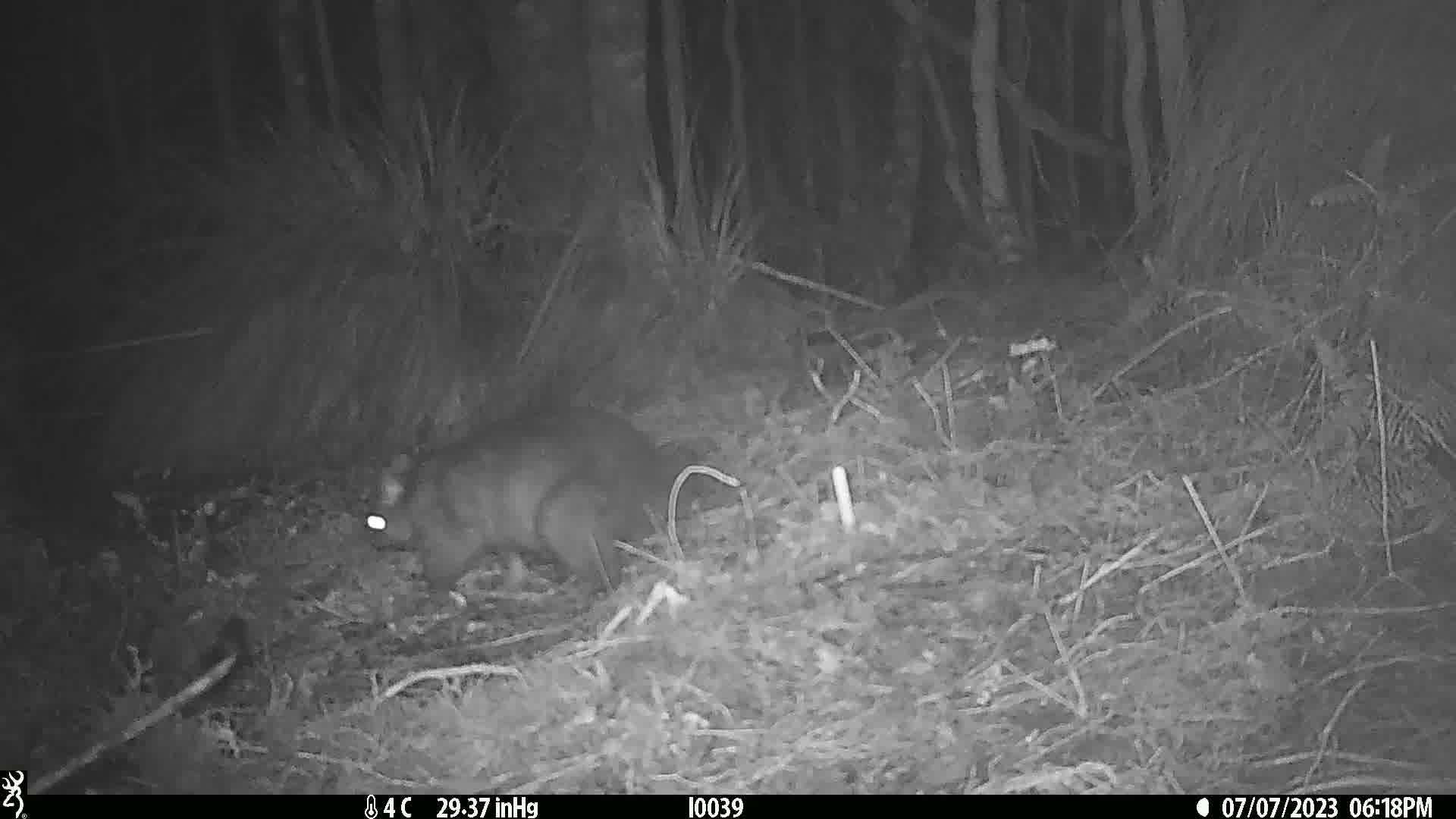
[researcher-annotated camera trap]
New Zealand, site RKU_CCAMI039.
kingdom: Animalia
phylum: Chordata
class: Mammalia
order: Diprotodontia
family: Phalangeridae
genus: Trichosurus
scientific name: Trichosurus vulpecula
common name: common brushtail possum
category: possum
Possum (common brushtail possum) (Trichosurus vulpecula).